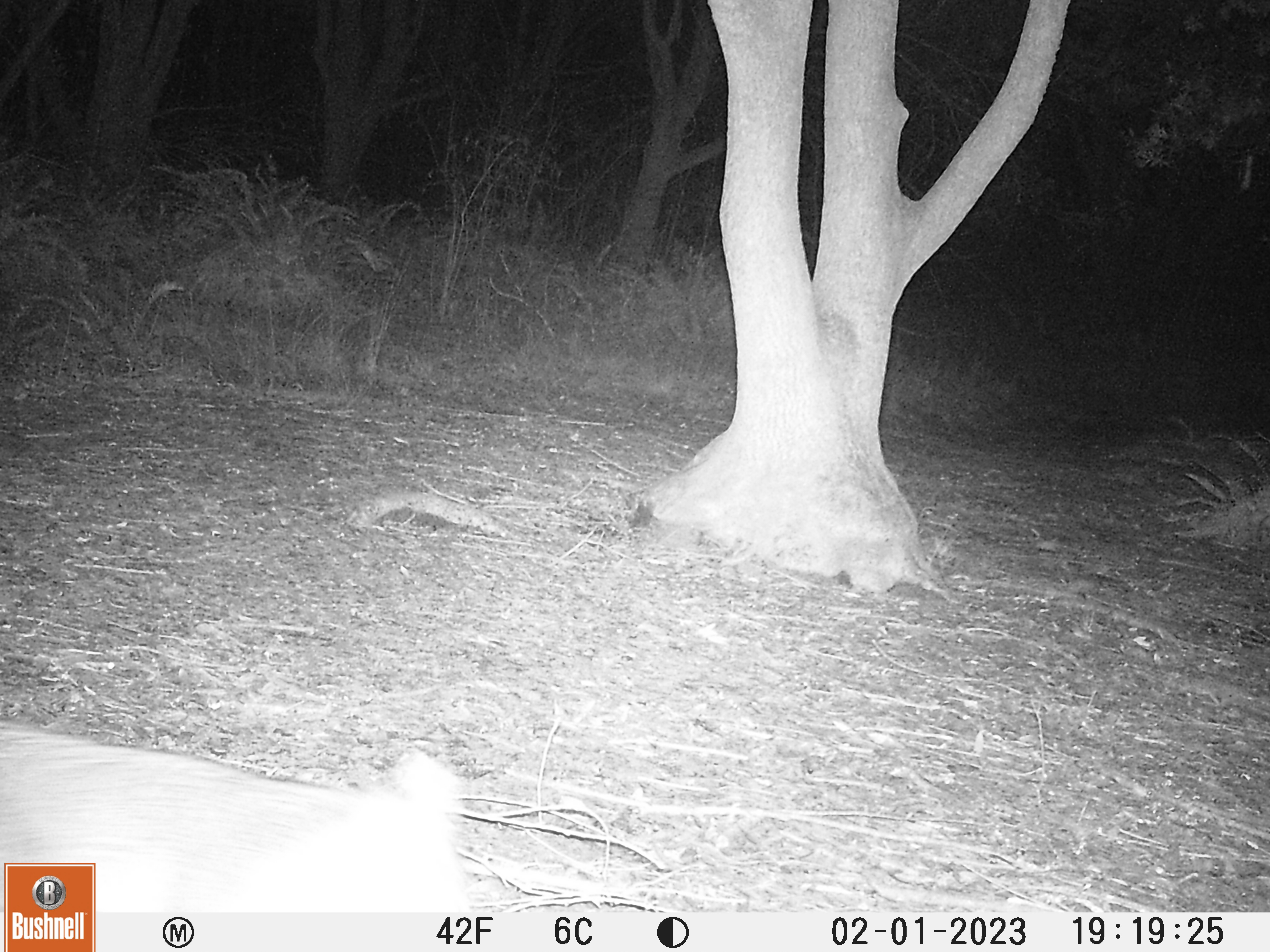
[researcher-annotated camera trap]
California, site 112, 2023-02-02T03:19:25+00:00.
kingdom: Animalia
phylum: Chordata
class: Mammalia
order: Carnivora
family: Canidae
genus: Urocyon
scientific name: Urocyon cinereoargenteus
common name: gray fox